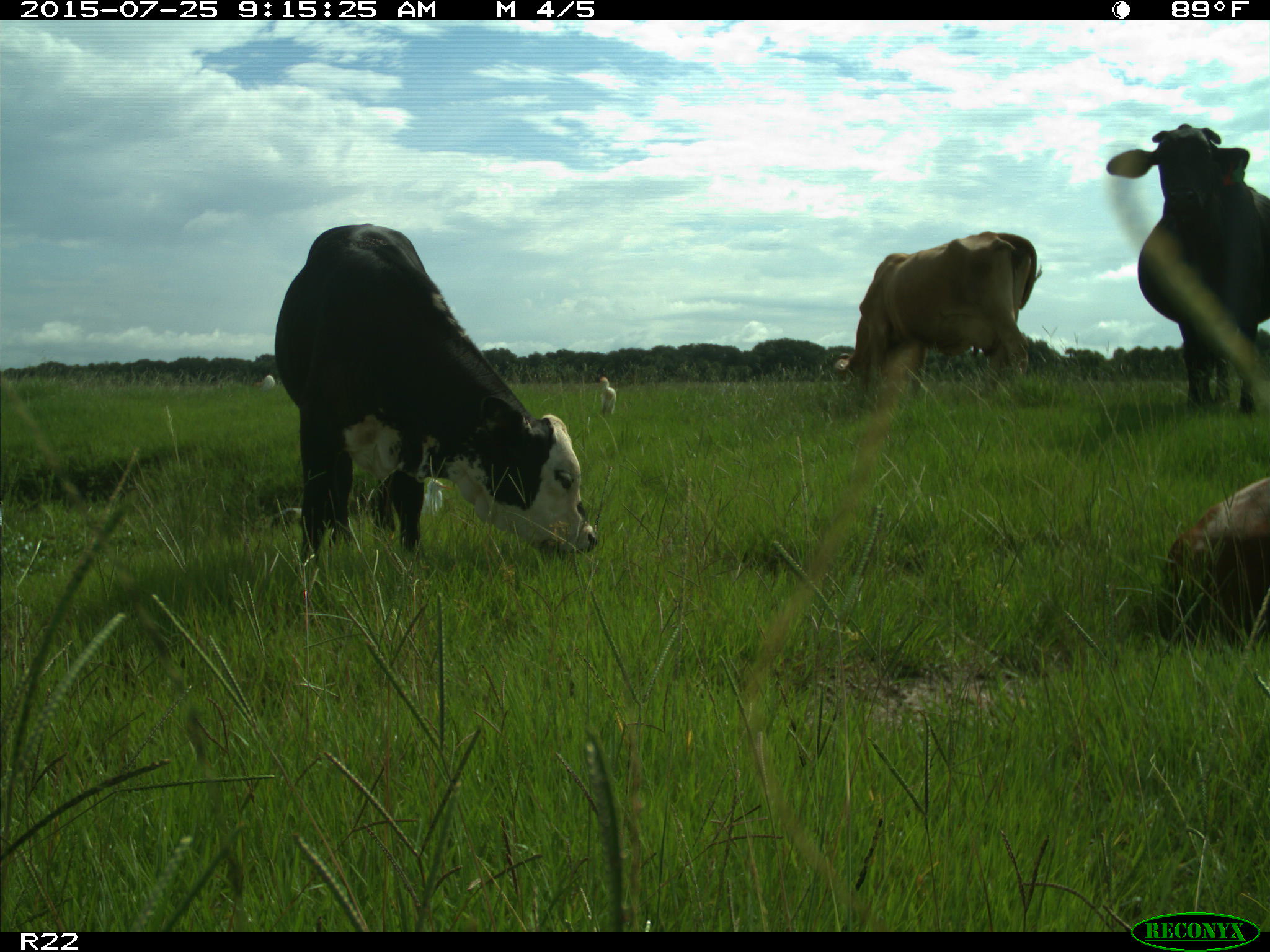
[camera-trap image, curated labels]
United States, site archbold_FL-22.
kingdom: Animalia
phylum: Chordata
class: Mammalia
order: Artiodactyla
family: Bovidae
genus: Bos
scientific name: Bos taurus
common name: domestic cow